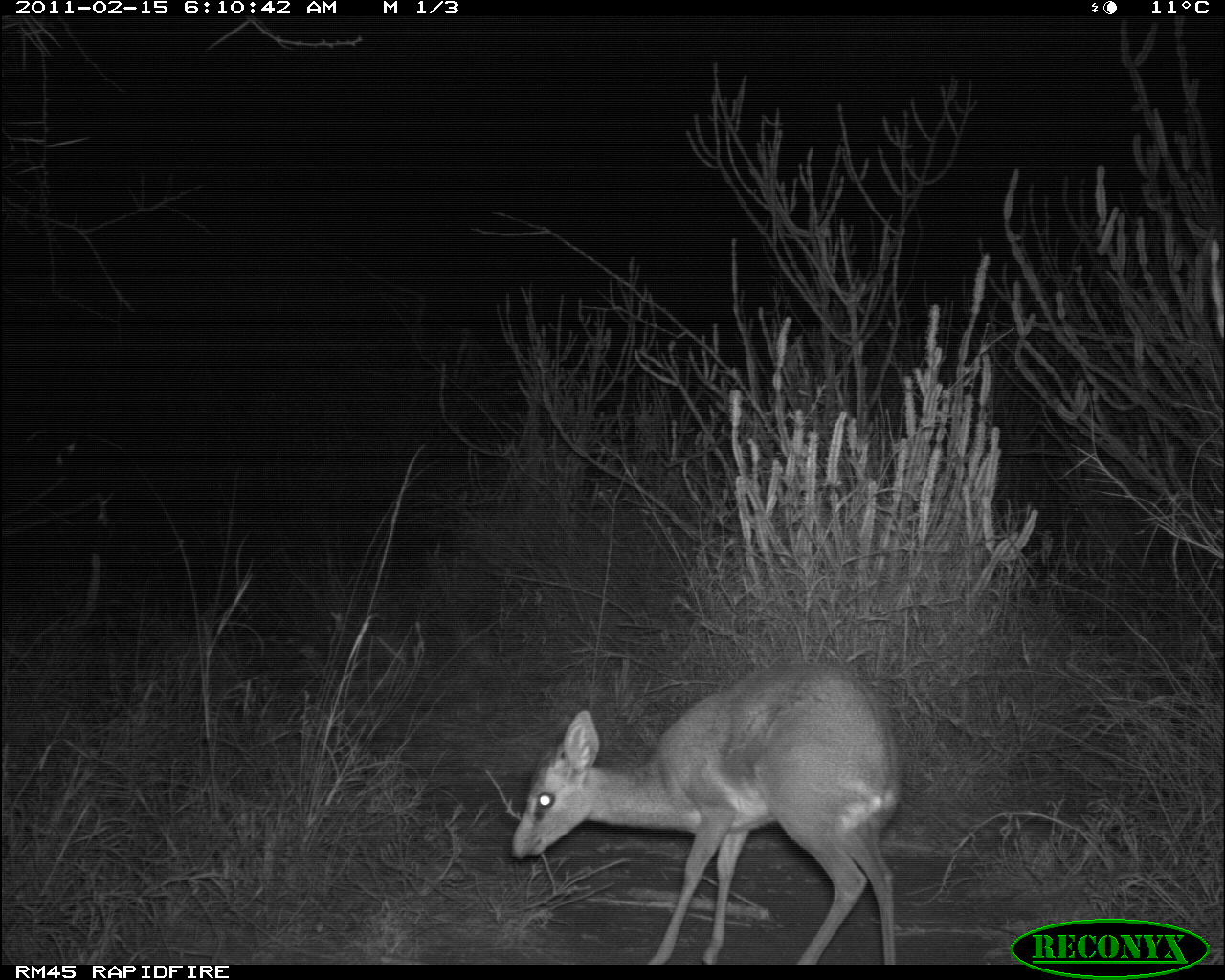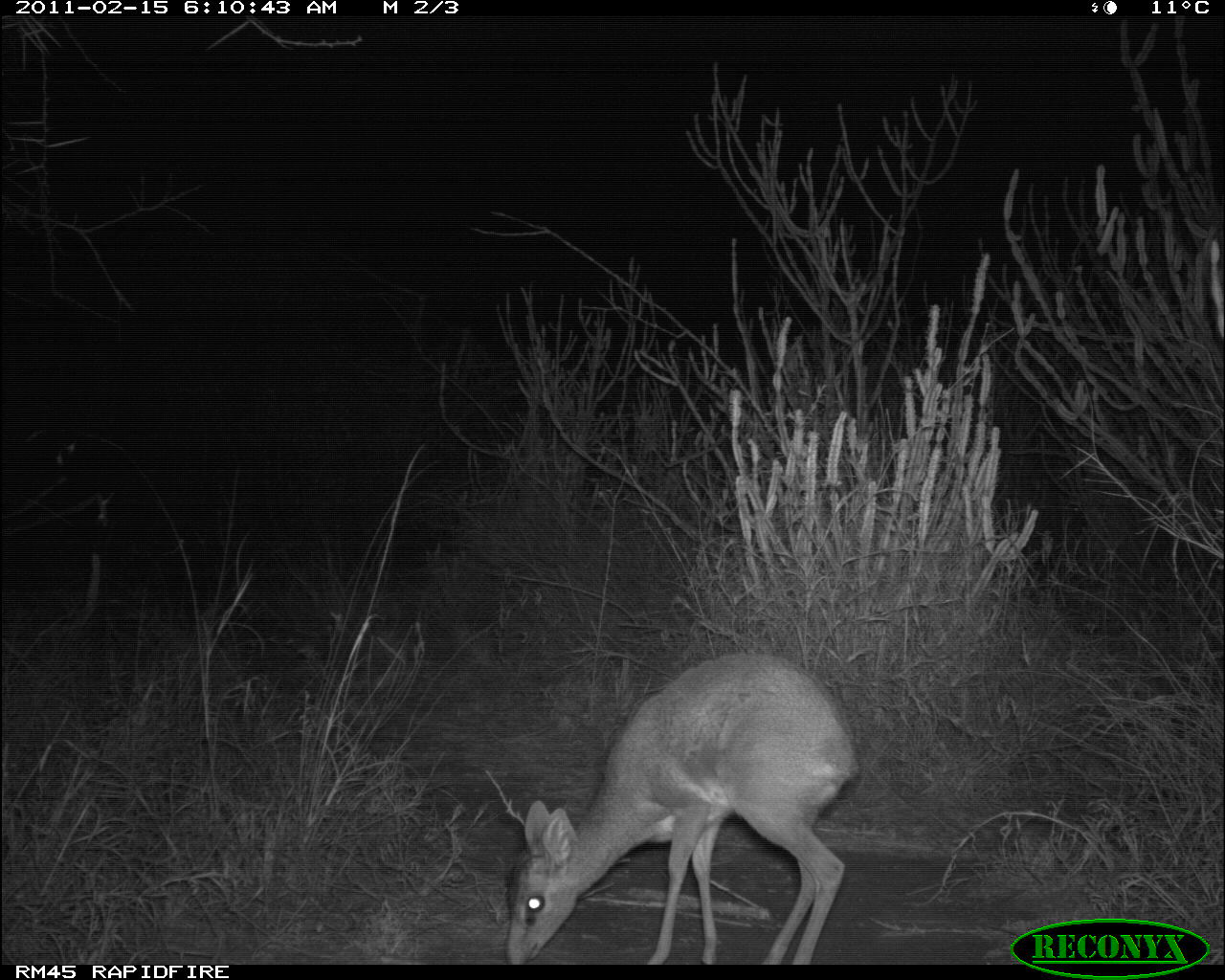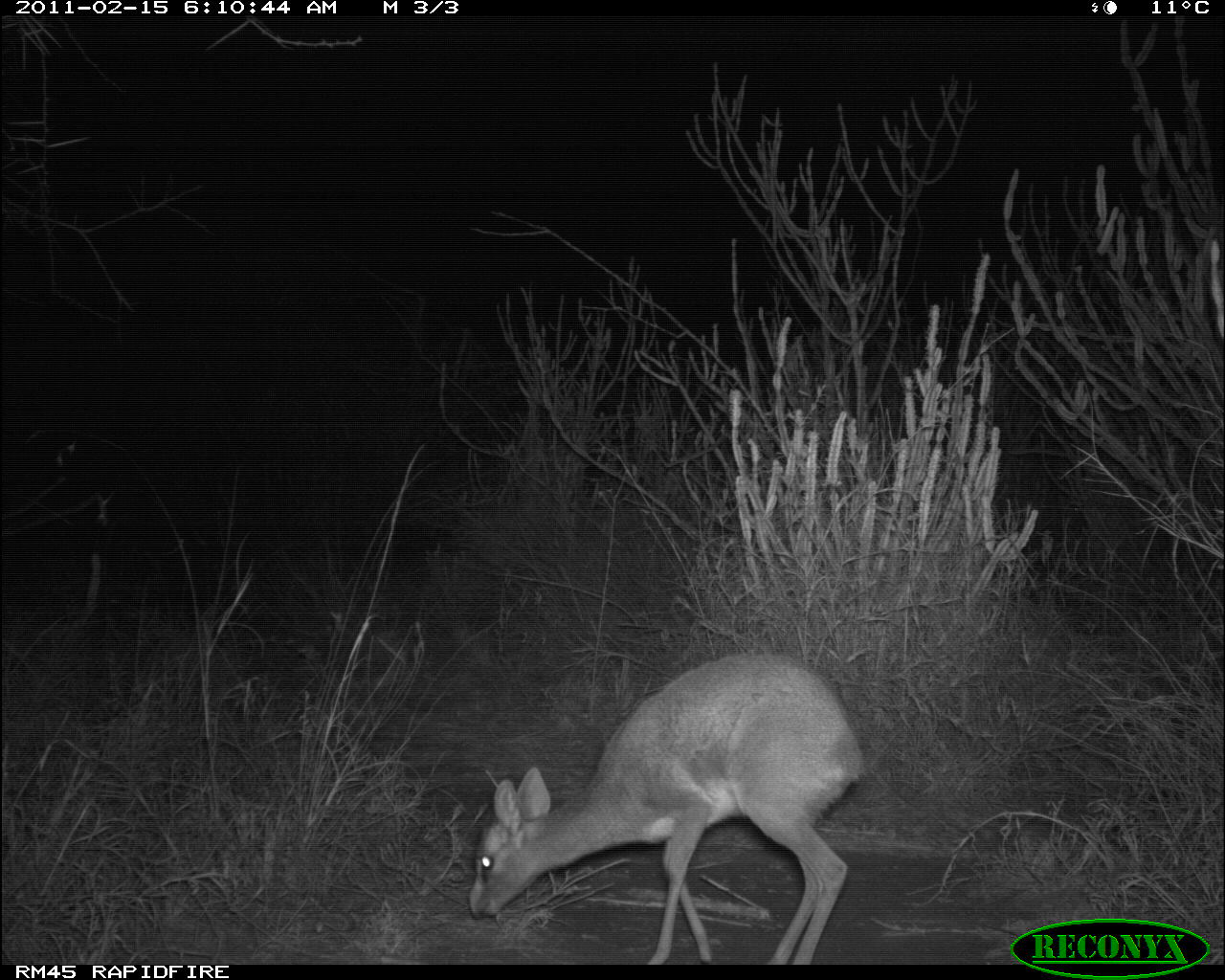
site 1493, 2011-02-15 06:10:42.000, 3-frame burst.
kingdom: Animalia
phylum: Chordata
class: Mammalia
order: Artiodactyla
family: Bovidae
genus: Madoqua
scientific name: Madoqua guentheri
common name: günther's dik-dik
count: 1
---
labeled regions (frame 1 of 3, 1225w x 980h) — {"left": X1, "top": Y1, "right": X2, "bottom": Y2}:
madoqua guentheri: {"left": 508, "top": 657, "right": 900, "bottom": 965}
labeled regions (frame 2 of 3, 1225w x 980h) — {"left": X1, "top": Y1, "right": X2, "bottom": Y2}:
madoqua guentheri: {"left": 505, "top": 651, "right": 861, "bottom": 963}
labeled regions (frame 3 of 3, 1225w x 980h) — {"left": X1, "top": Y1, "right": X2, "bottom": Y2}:
madoqua guentheri: {"left": 465, "top": 650, "right": 866, "bottom": 965}